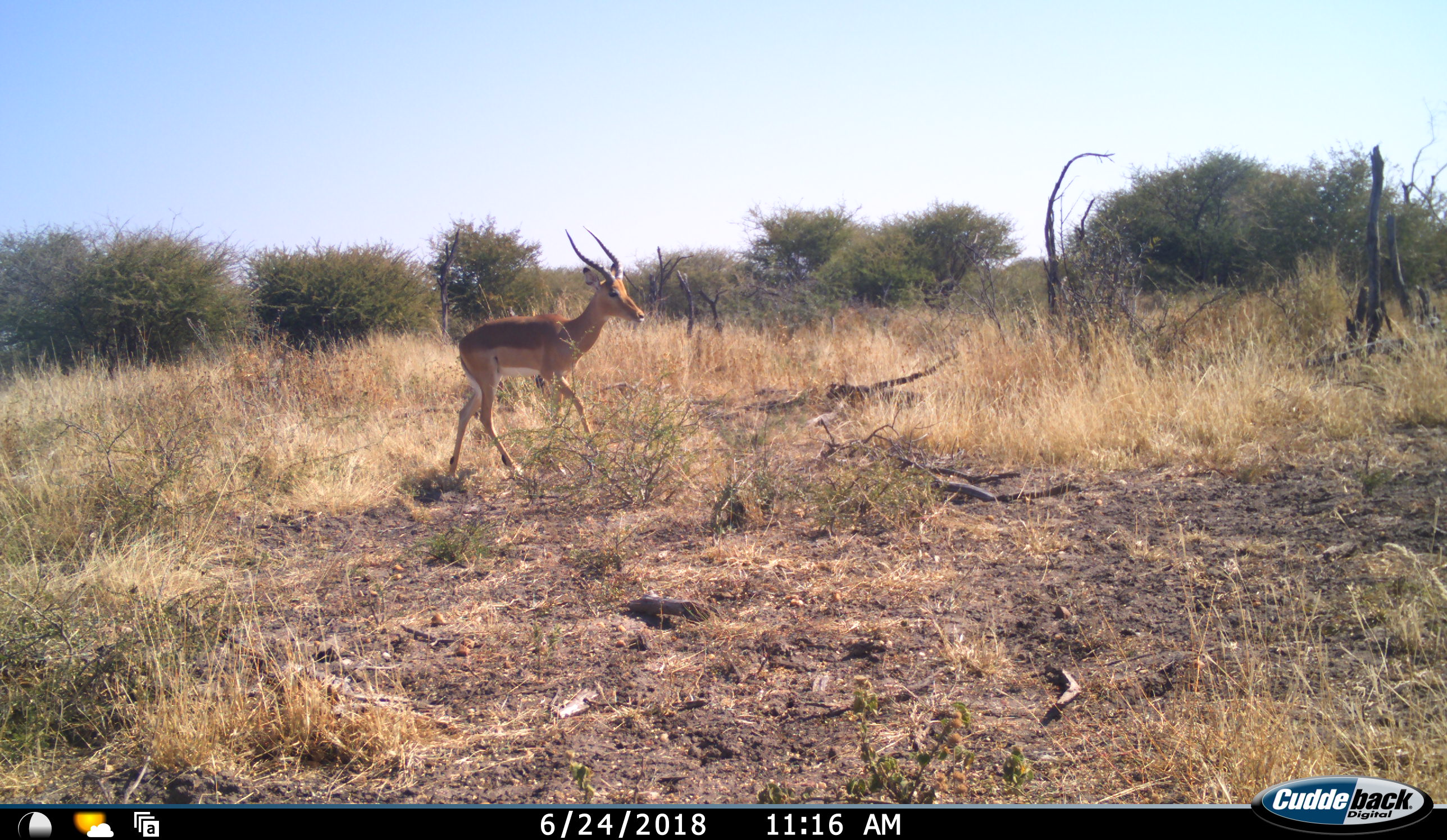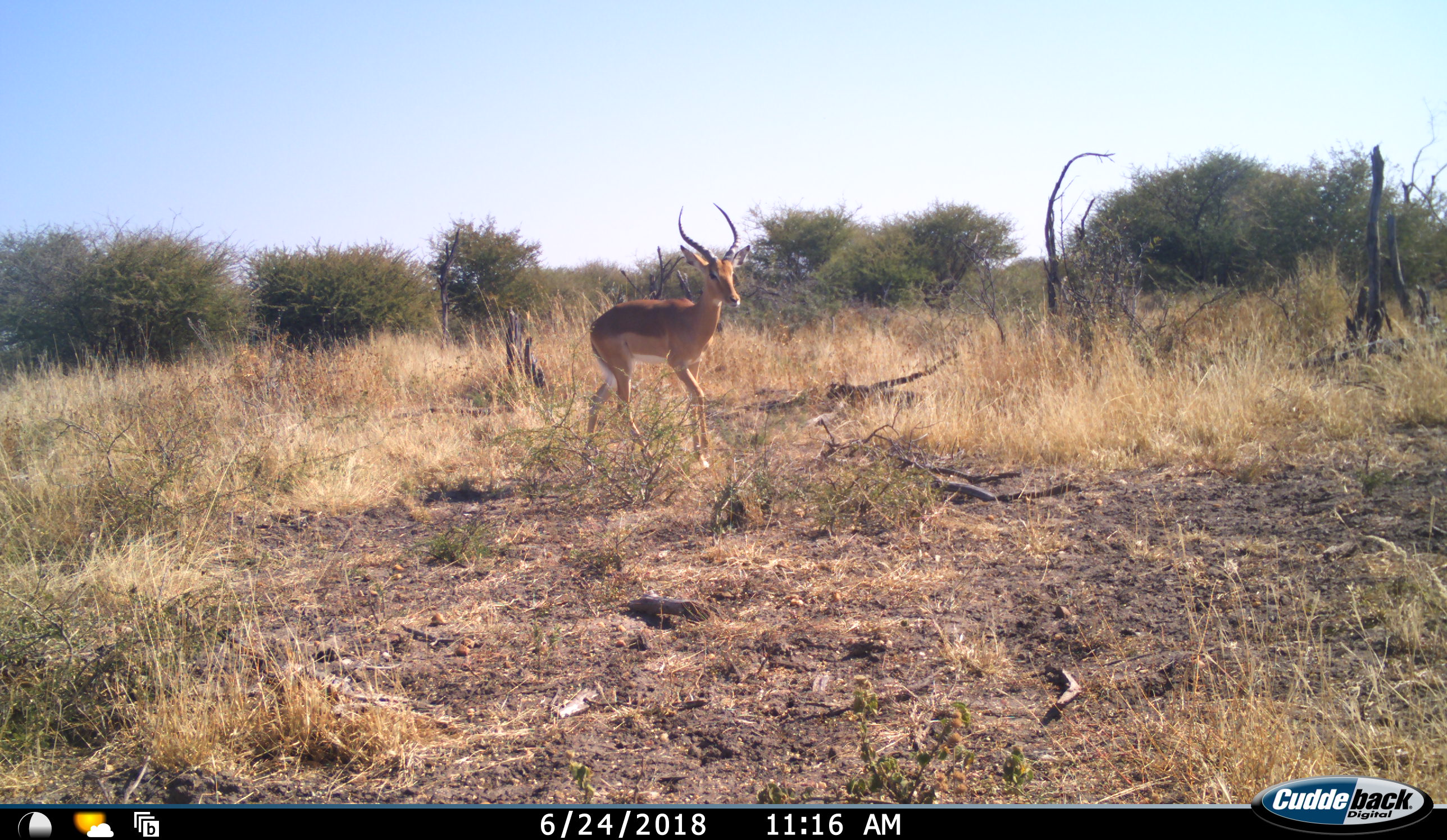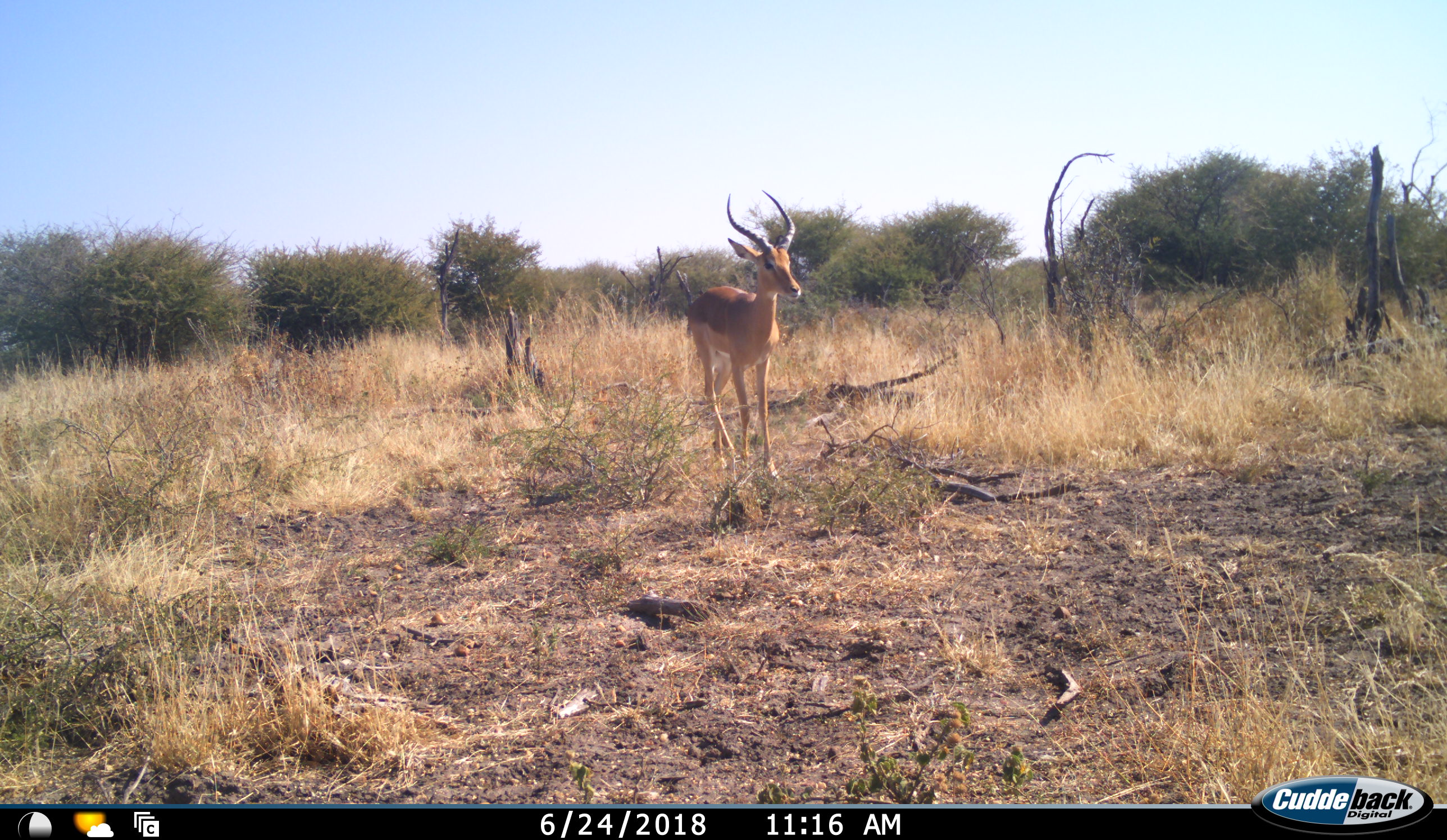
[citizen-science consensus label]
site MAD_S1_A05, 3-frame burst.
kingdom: Animalia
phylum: Chordata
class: Mammalia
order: Artiodactyla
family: Bovidae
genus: Aepyceros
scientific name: Aepyceros melampus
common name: impala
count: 1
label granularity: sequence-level